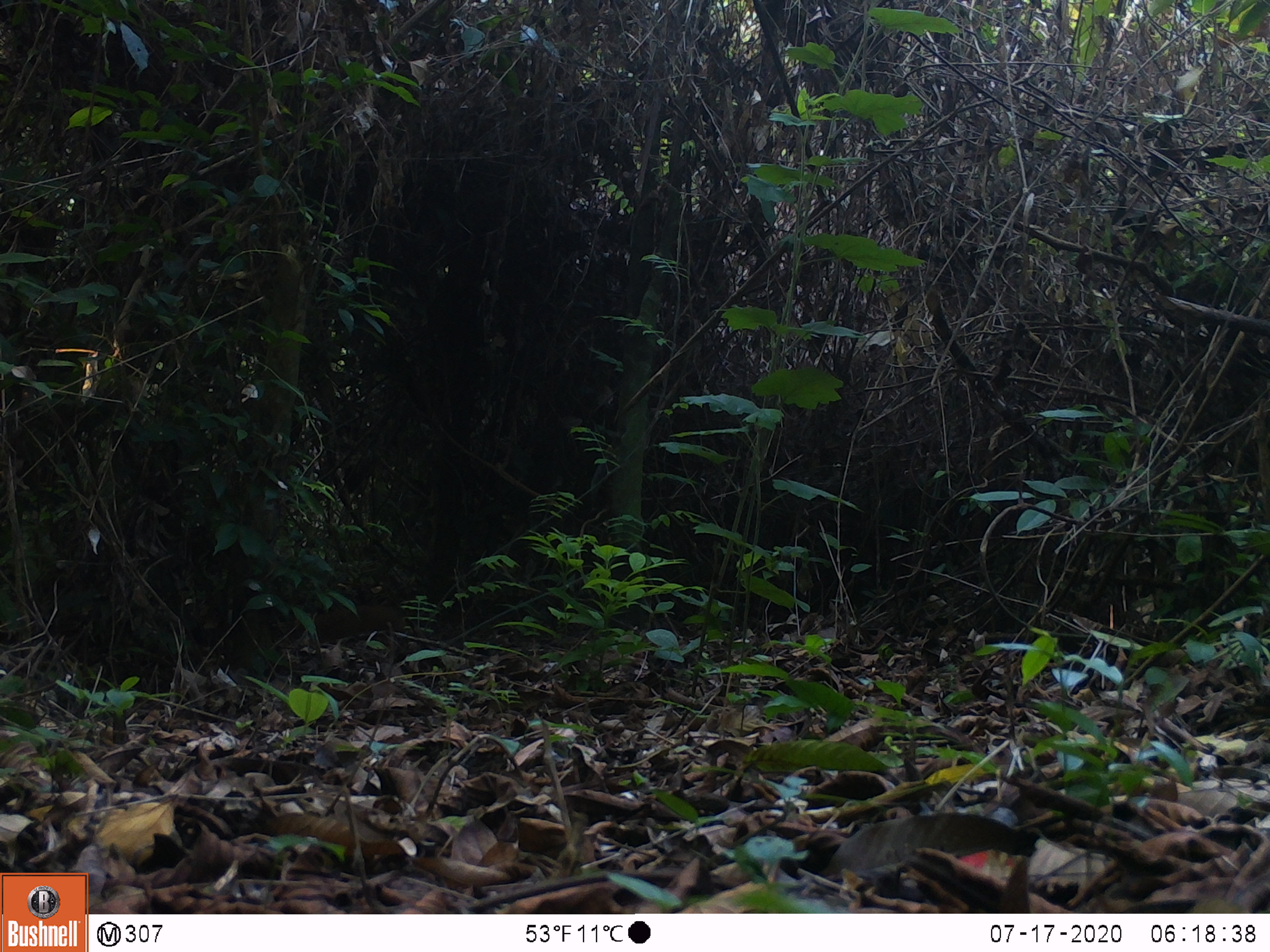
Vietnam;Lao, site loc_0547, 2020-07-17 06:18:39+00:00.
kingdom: Animalia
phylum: Chordata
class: Mammalia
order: Artiodactyla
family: Tragulidae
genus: Moschiola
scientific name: Moschiola meminna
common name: chevrotain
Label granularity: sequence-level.